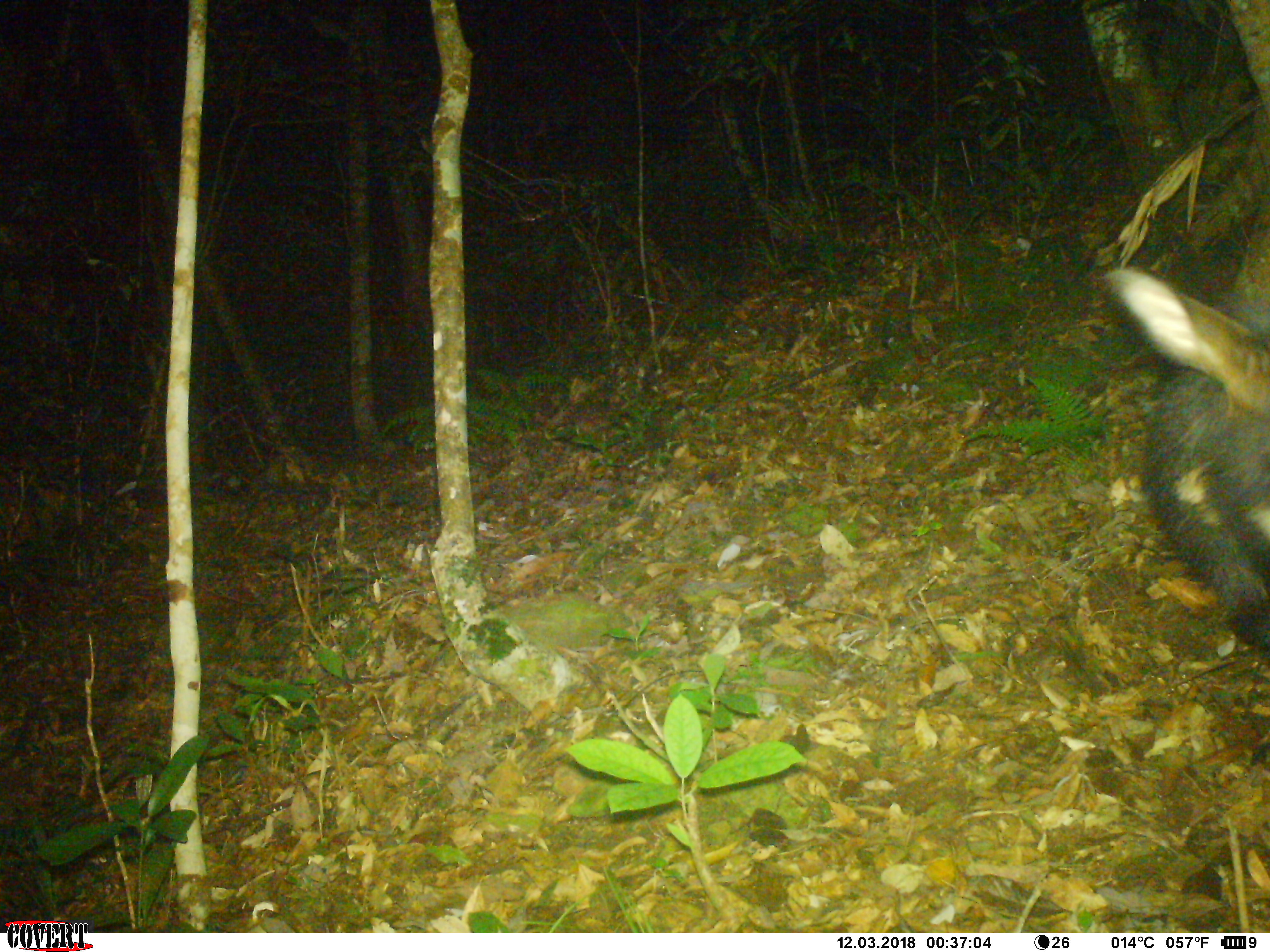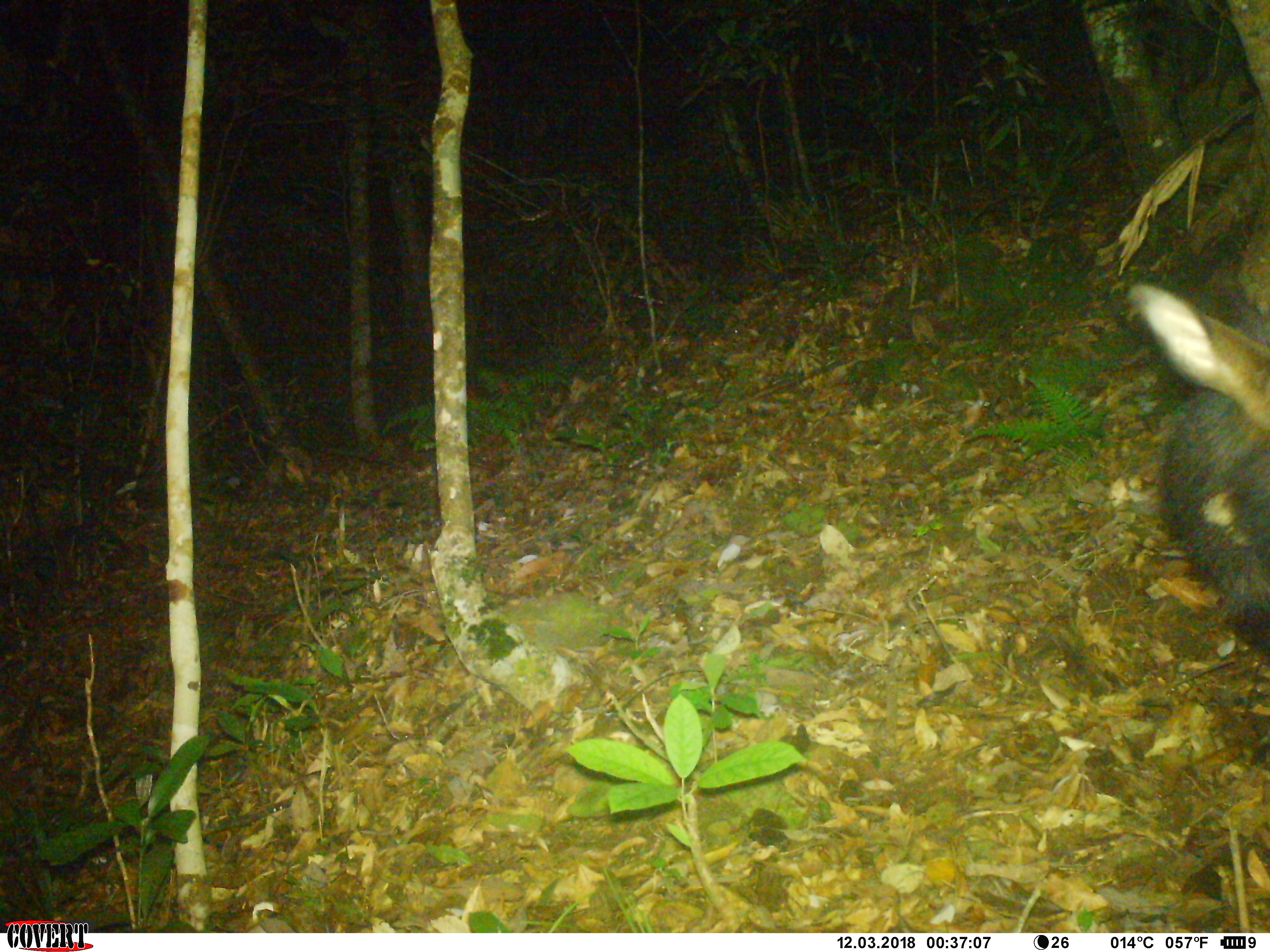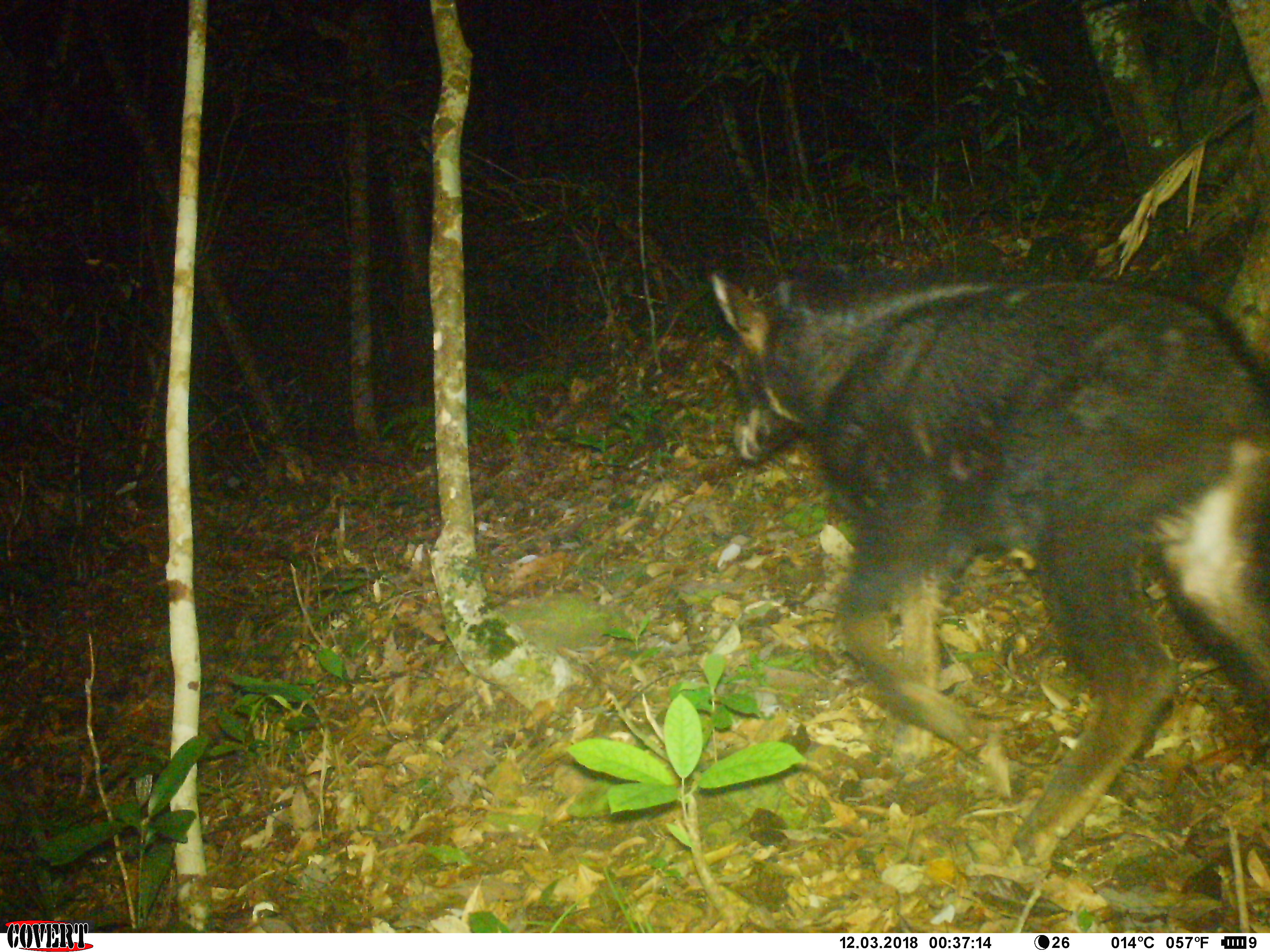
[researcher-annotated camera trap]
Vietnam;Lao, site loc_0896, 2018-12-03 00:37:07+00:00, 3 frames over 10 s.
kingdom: Animalia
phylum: Chordata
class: Mammalia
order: Artiodactyla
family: Bovidae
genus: Capricornis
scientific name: Capricornis sumatraensis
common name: chinese serow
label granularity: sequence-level